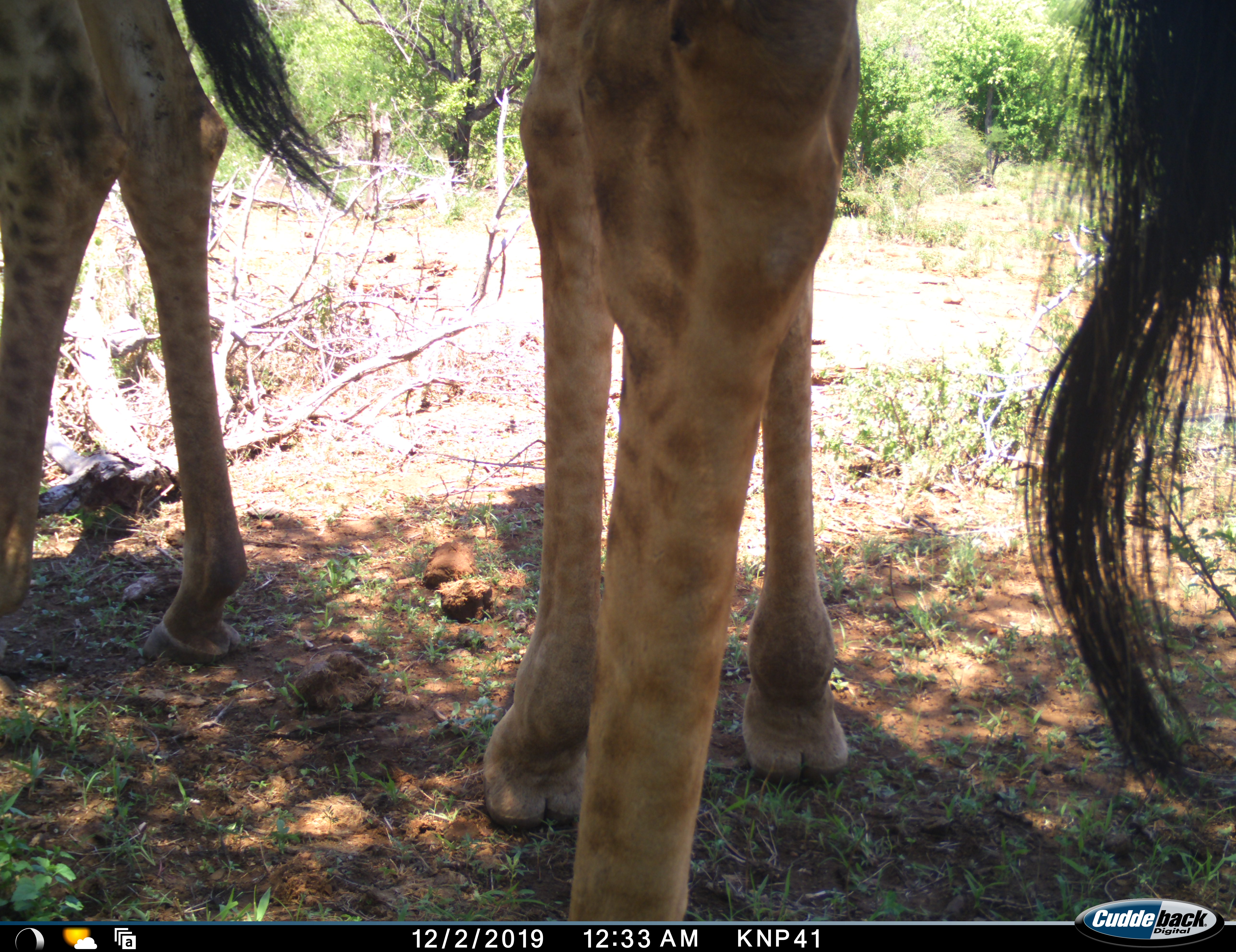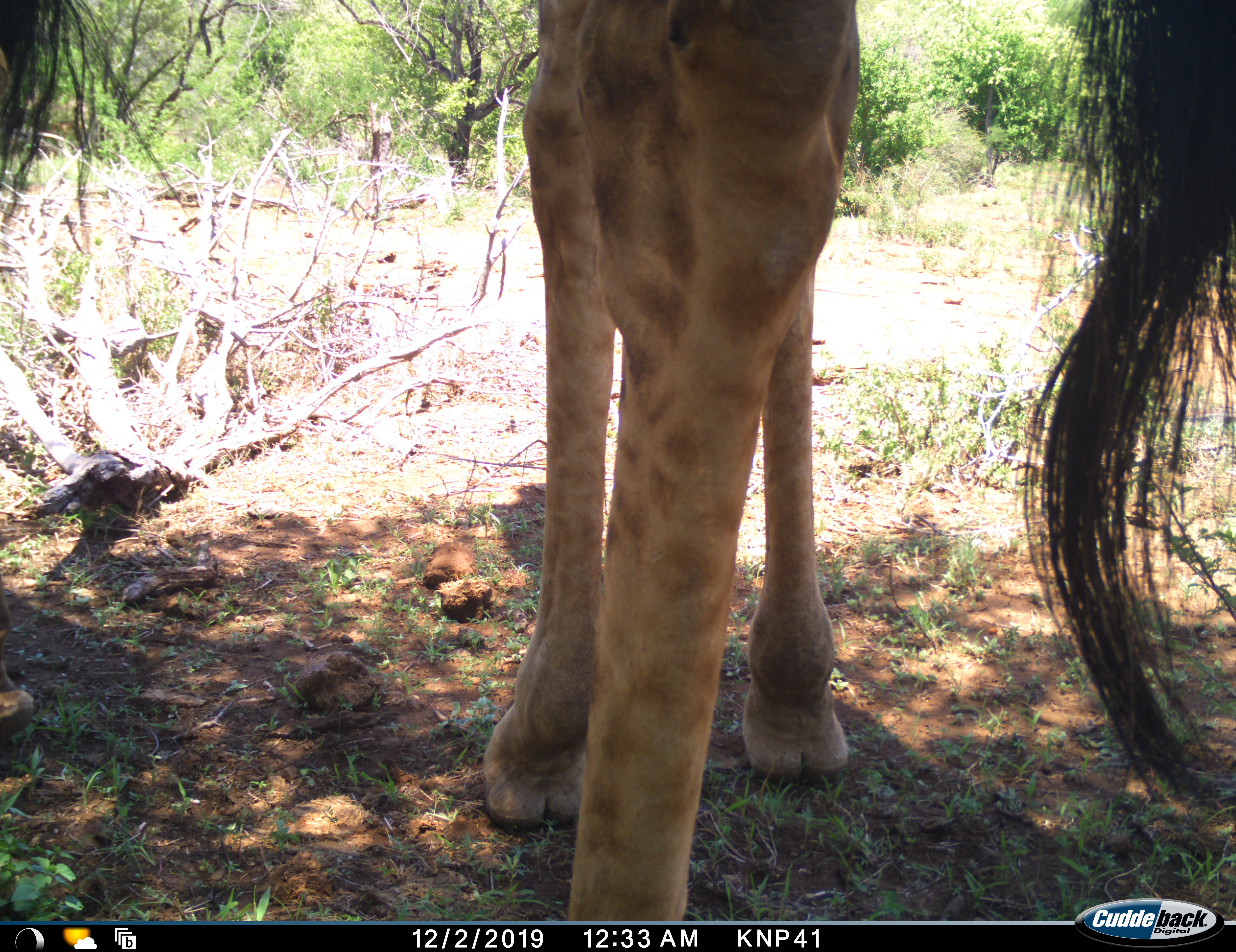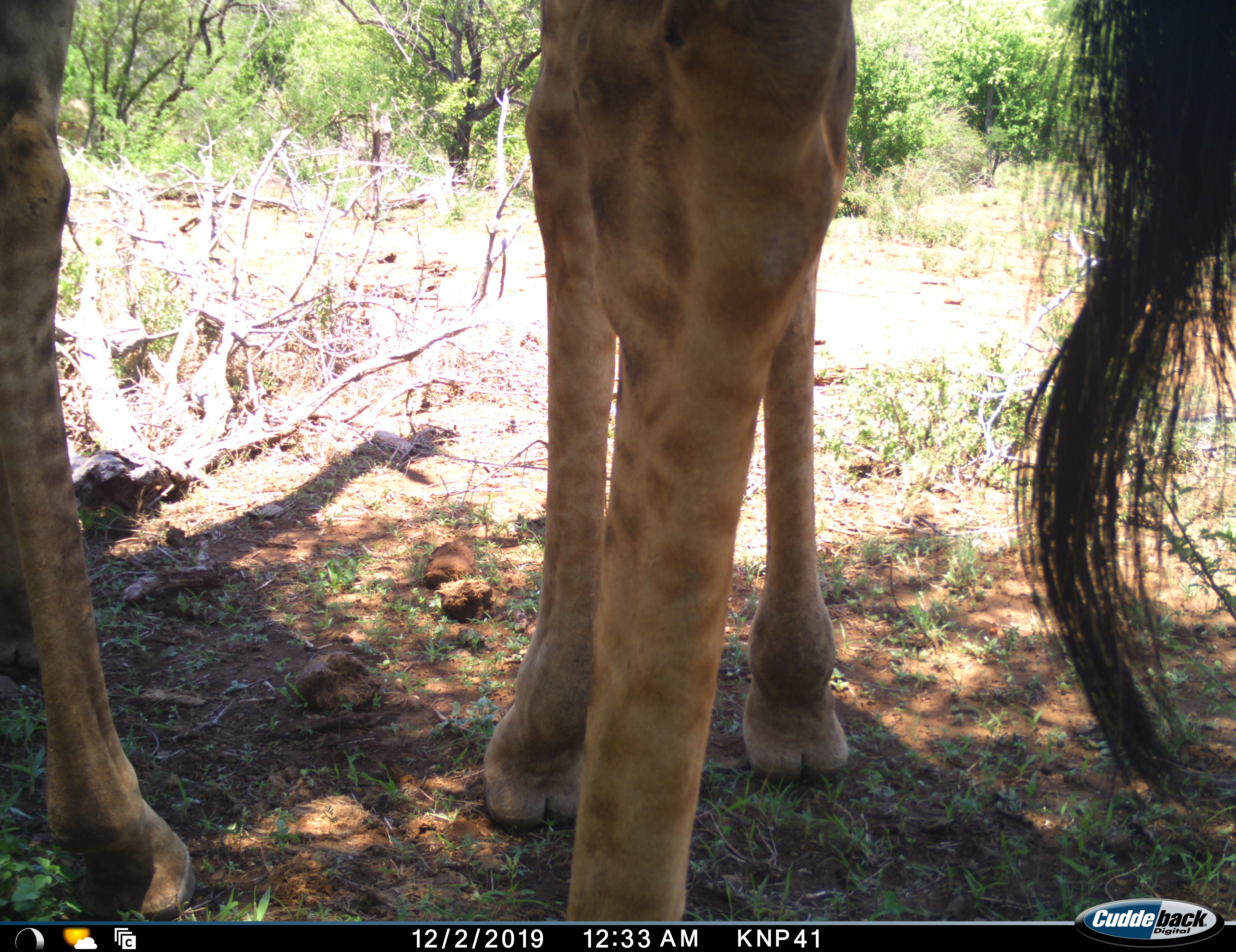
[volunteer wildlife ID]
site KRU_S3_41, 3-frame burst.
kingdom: Animalia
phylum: Chordata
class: Mammalia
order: Artiodactyla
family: Giraffidae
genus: Giraffa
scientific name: Giraffa camelopardalis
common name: giraffe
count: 2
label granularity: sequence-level